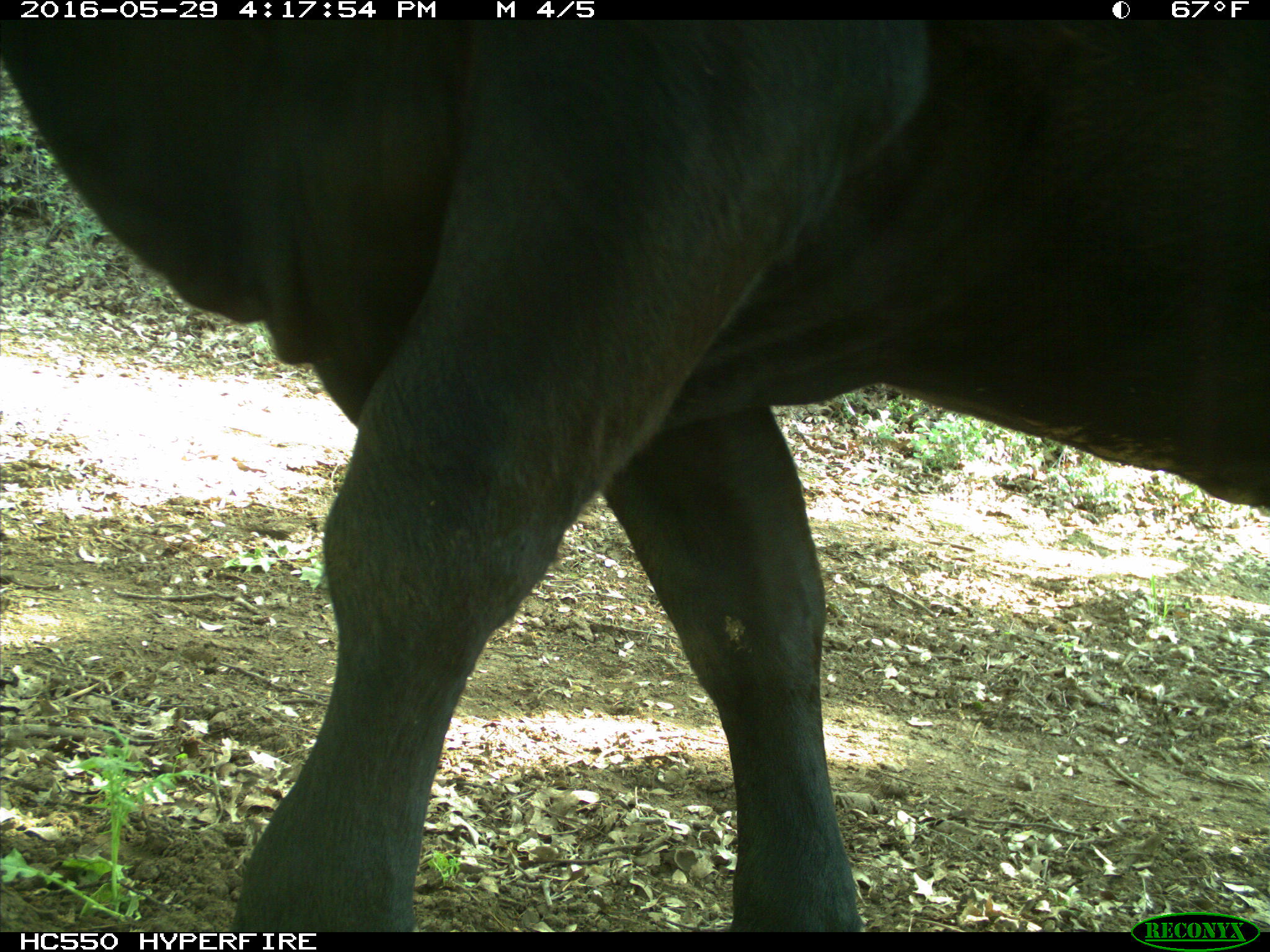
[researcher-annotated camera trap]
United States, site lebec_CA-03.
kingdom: Animalia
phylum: Chordata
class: Mammalia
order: Artiodactyla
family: Bovidae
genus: Bos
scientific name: Bos taurus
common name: domestic cow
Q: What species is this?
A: Bos taurus (domestic cow).